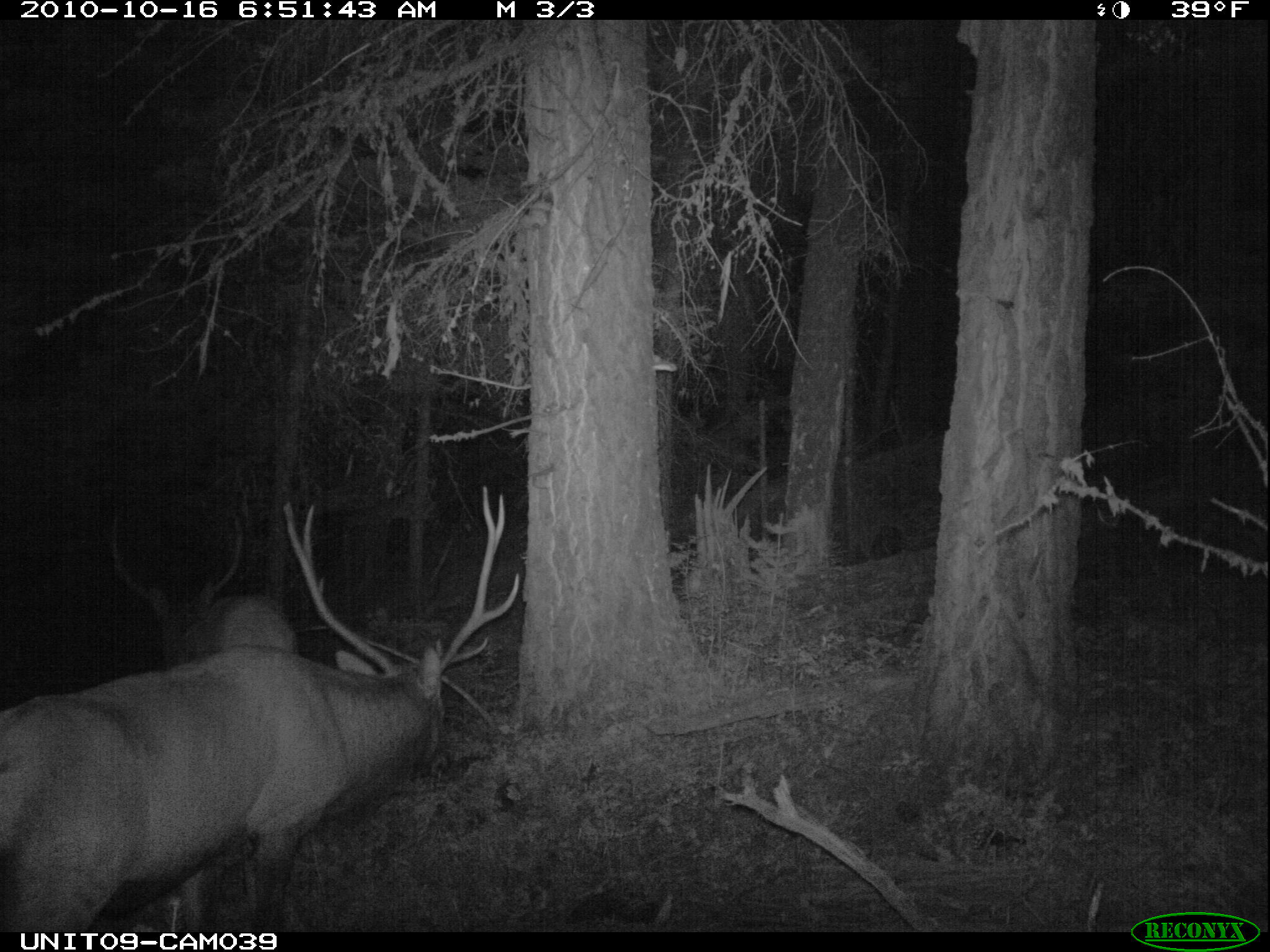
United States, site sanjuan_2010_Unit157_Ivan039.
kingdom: Animalia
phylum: Chordata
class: Mammalia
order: Artiodactyla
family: Cervidae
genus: Cervus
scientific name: Cervus elaphus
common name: red deer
Cervus elaphus (red deer).